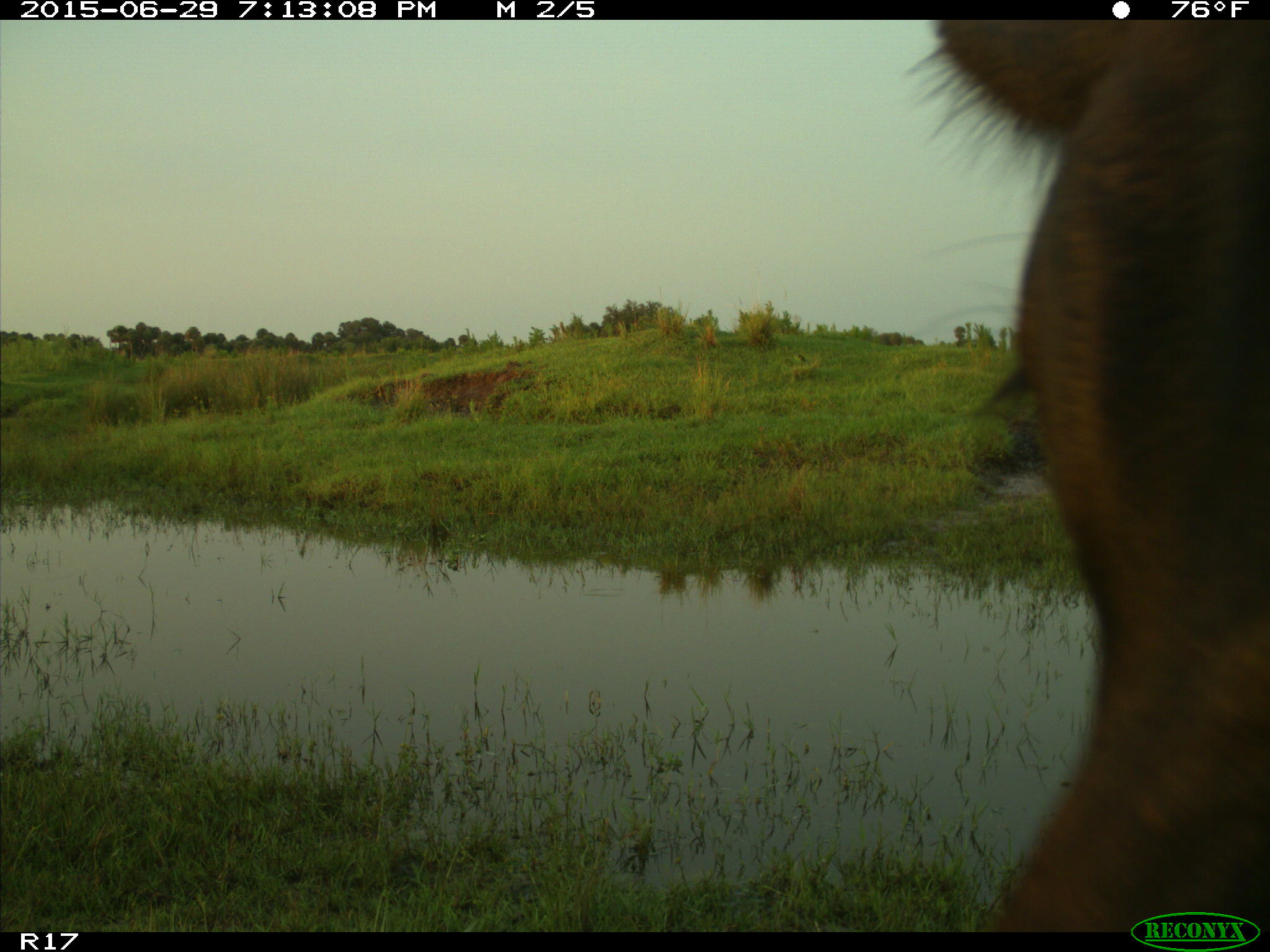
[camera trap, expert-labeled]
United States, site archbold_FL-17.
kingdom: Animalia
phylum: Chordata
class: Mammalia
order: Artiodactyla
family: Bovidae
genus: Bos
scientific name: Bos taurus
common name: domestic cow